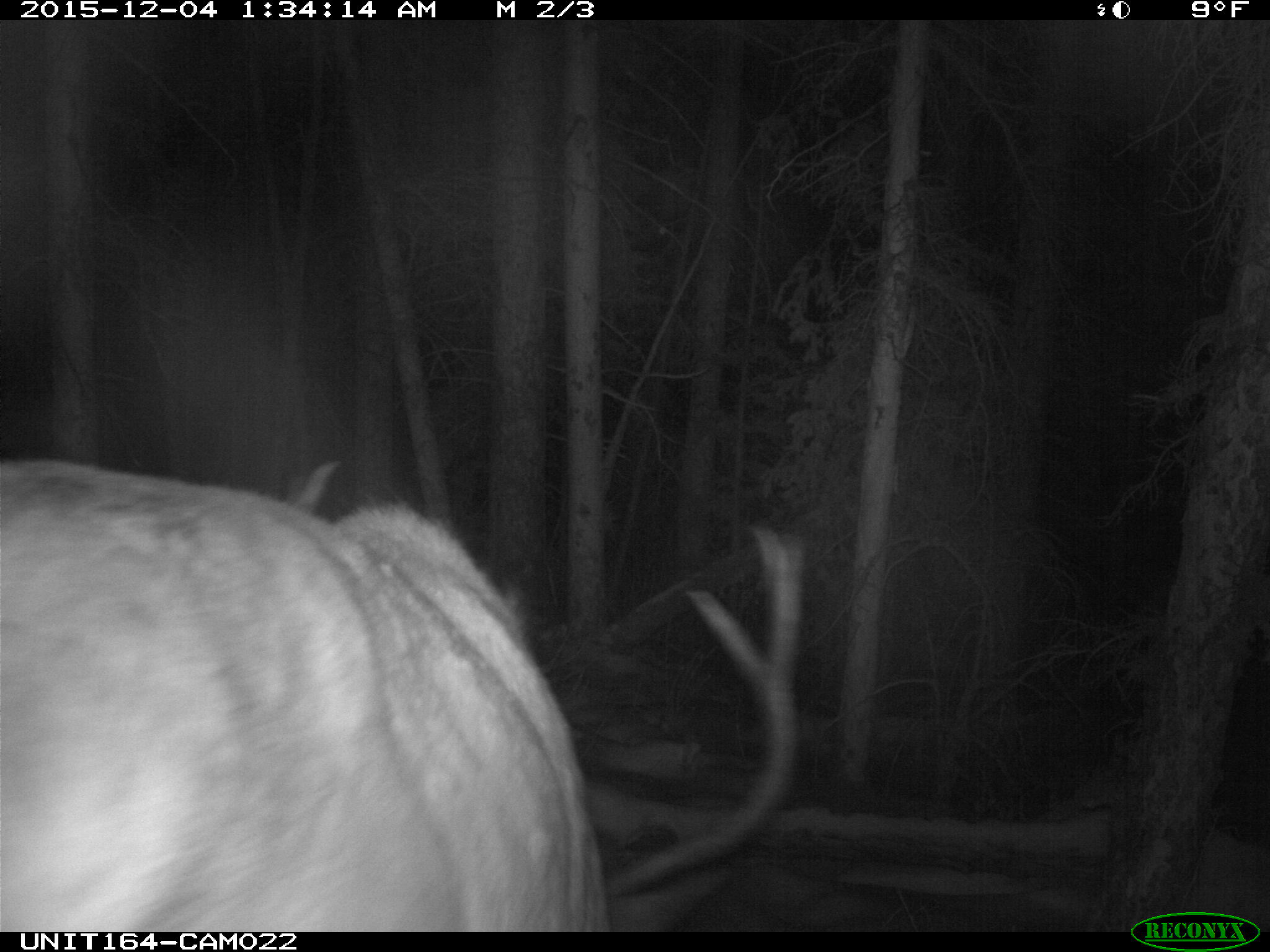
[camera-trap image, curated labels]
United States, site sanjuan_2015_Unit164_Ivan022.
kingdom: Animalia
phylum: Chordata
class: Mammalia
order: Artiodactyla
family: Cervidae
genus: Cervus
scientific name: Cervus elaphus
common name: red deer